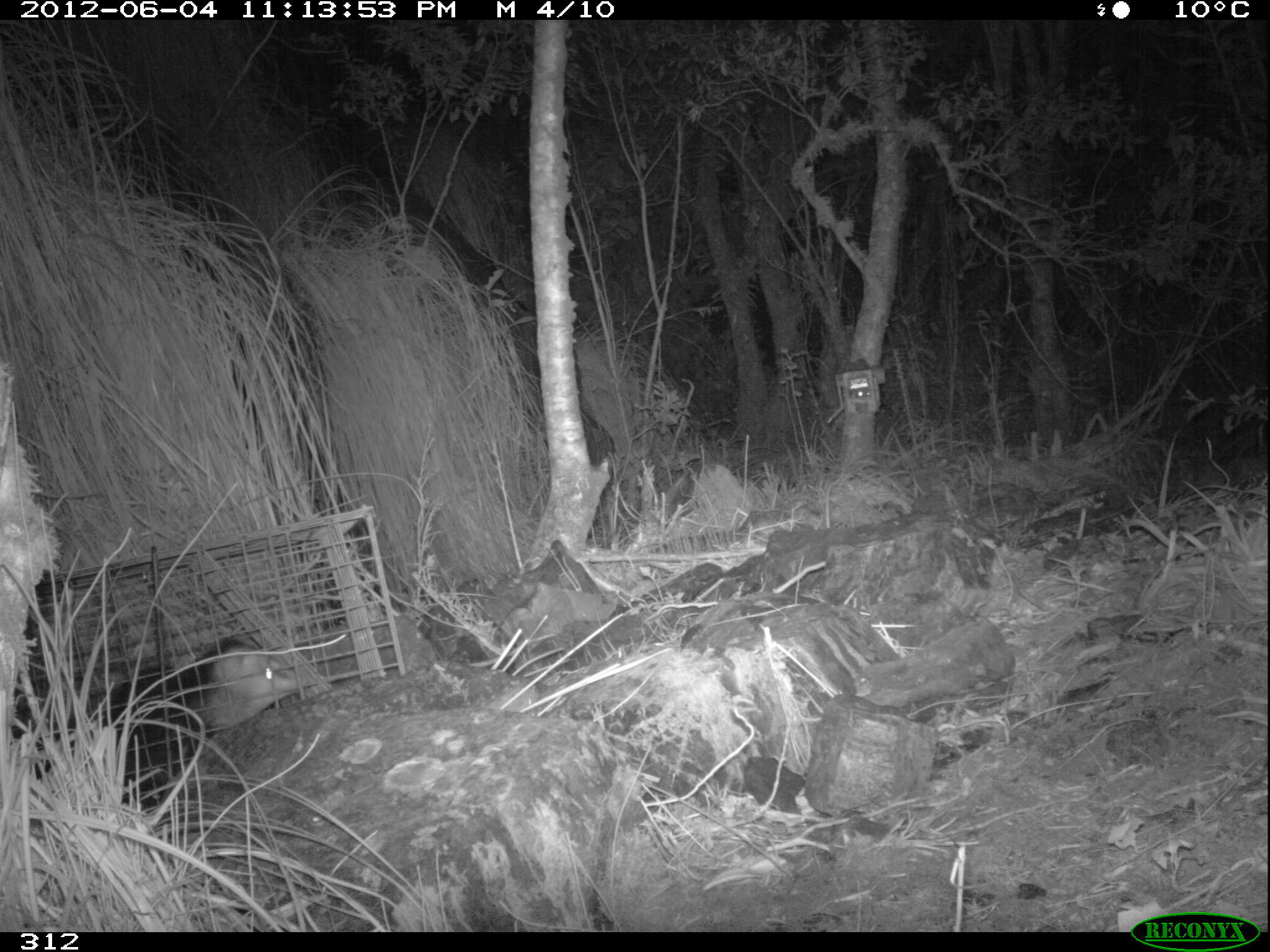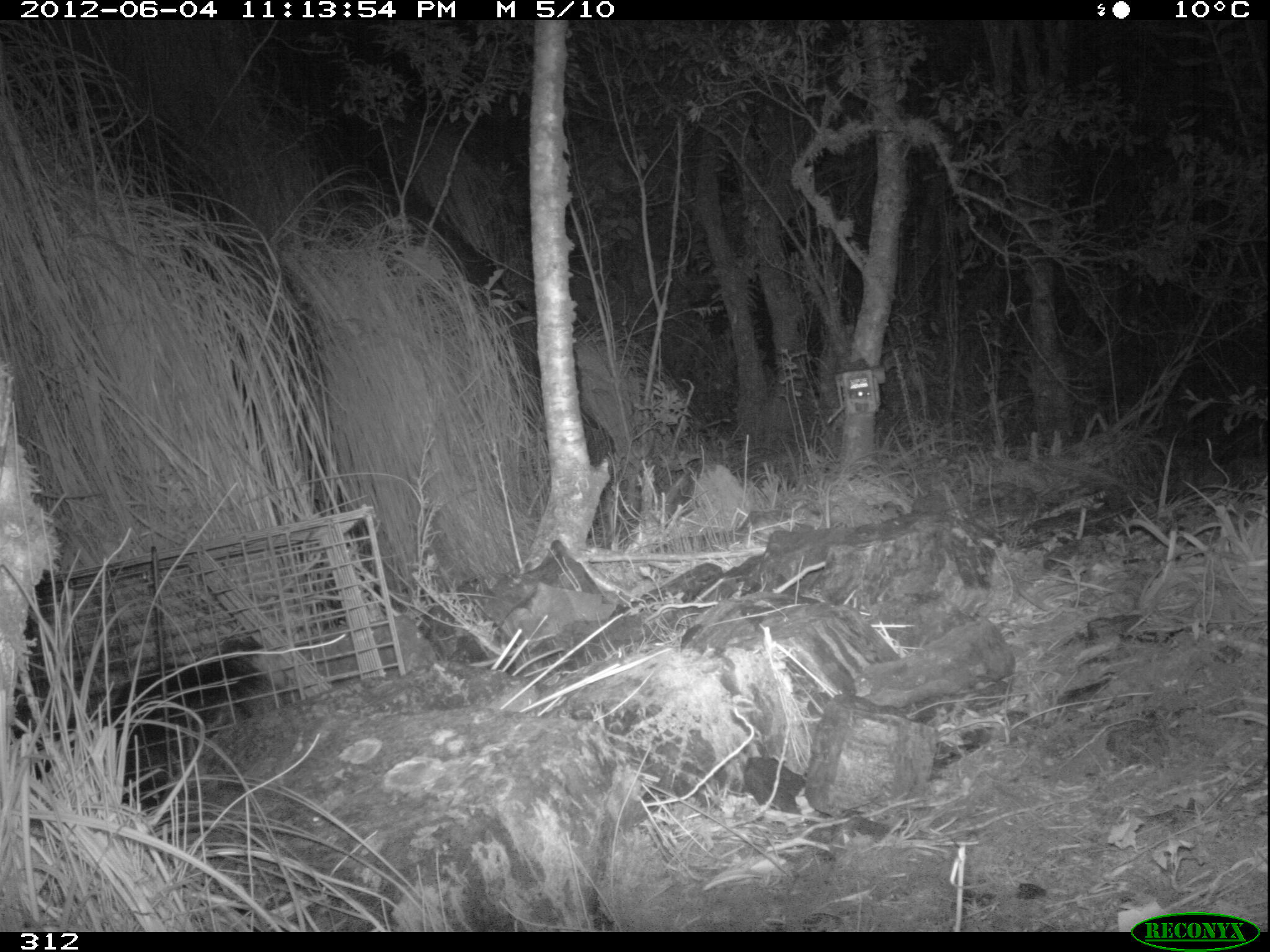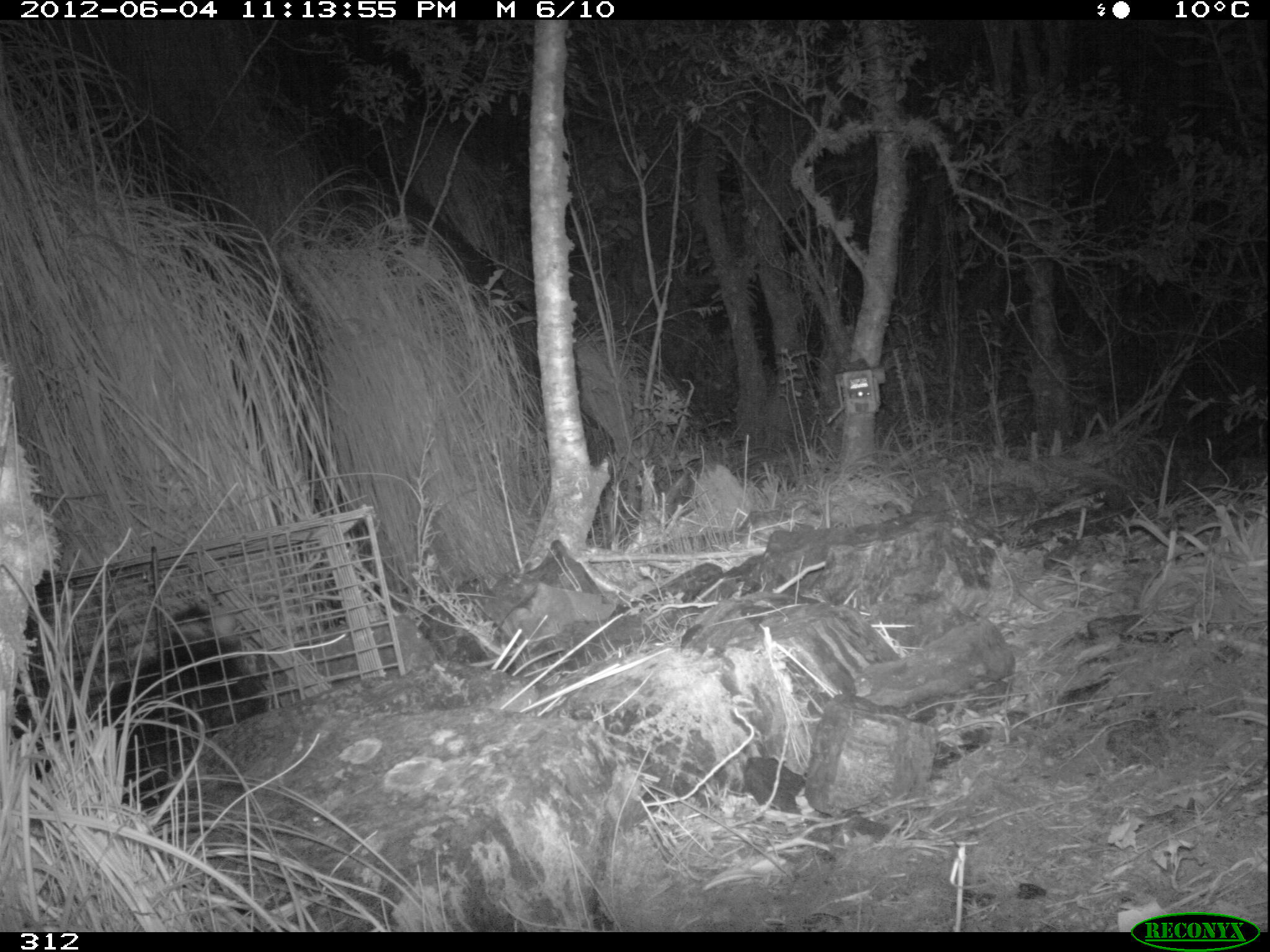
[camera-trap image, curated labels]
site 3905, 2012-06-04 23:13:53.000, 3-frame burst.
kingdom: Animalia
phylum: Chordata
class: Mammalia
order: Didelphimorphia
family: Didelphidae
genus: Didelphis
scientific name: Didelphis pernigra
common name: andean white-eared opossum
Didelphis pernigra (andean white-eared opossum).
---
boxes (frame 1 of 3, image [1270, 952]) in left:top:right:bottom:
didelphis pernigra: 40:637:303:826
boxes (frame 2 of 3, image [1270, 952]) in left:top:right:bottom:
didelphis pernigra: 9:634:272:813